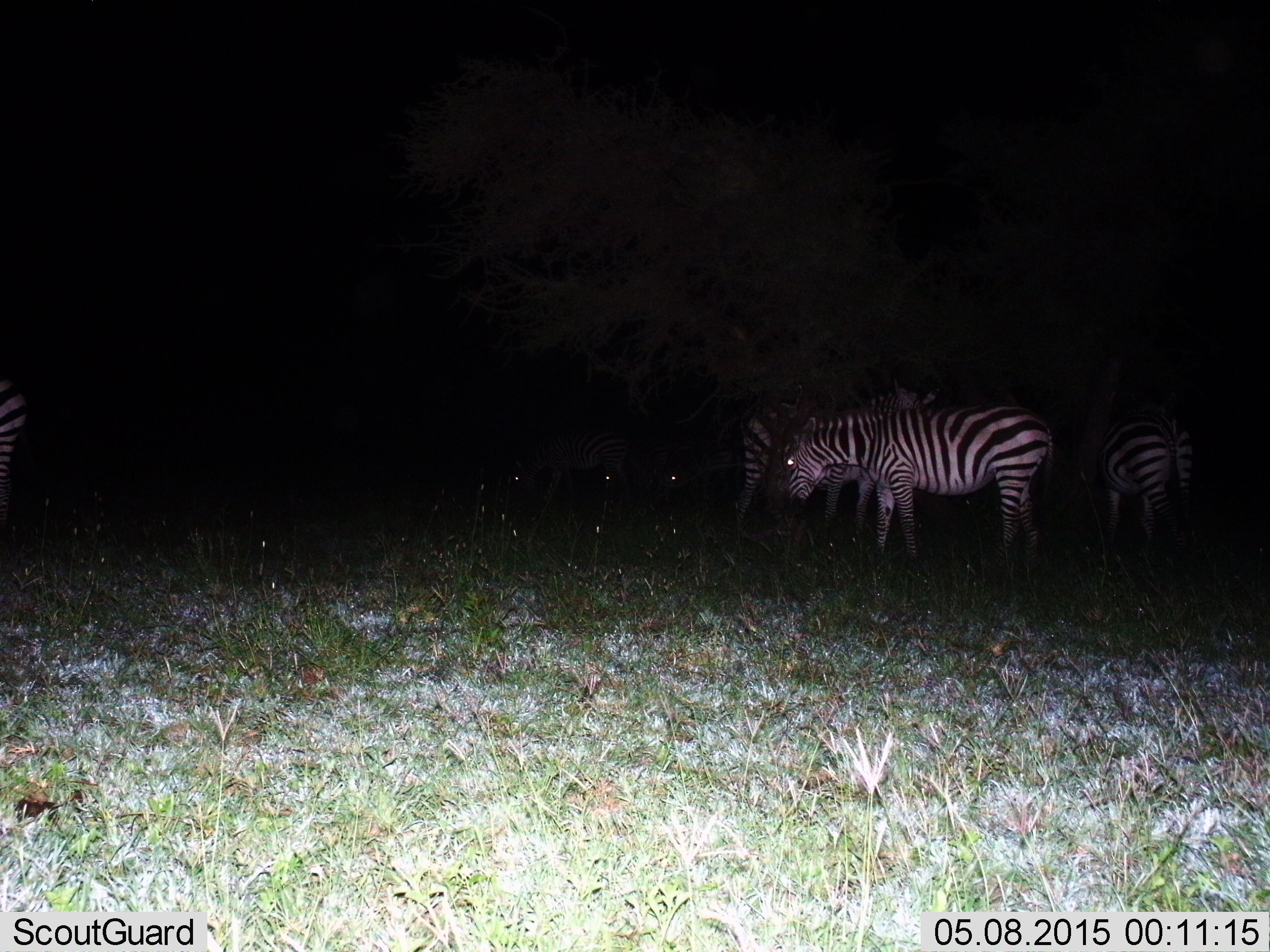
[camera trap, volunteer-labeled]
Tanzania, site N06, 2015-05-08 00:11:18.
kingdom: Animalia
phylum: Chordata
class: Mammalia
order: Perissodactyla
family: Equidae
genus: Equus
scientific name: Equus quagga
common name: plains zebra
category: zebra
Zebra (plains zebra) (Equus quagga), count 4. Behavior (volunteer vote fractions): standing 90%, resting 0%, moving 20%, interacting 0%. Young present (vote fraction): 0%. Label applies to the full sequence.